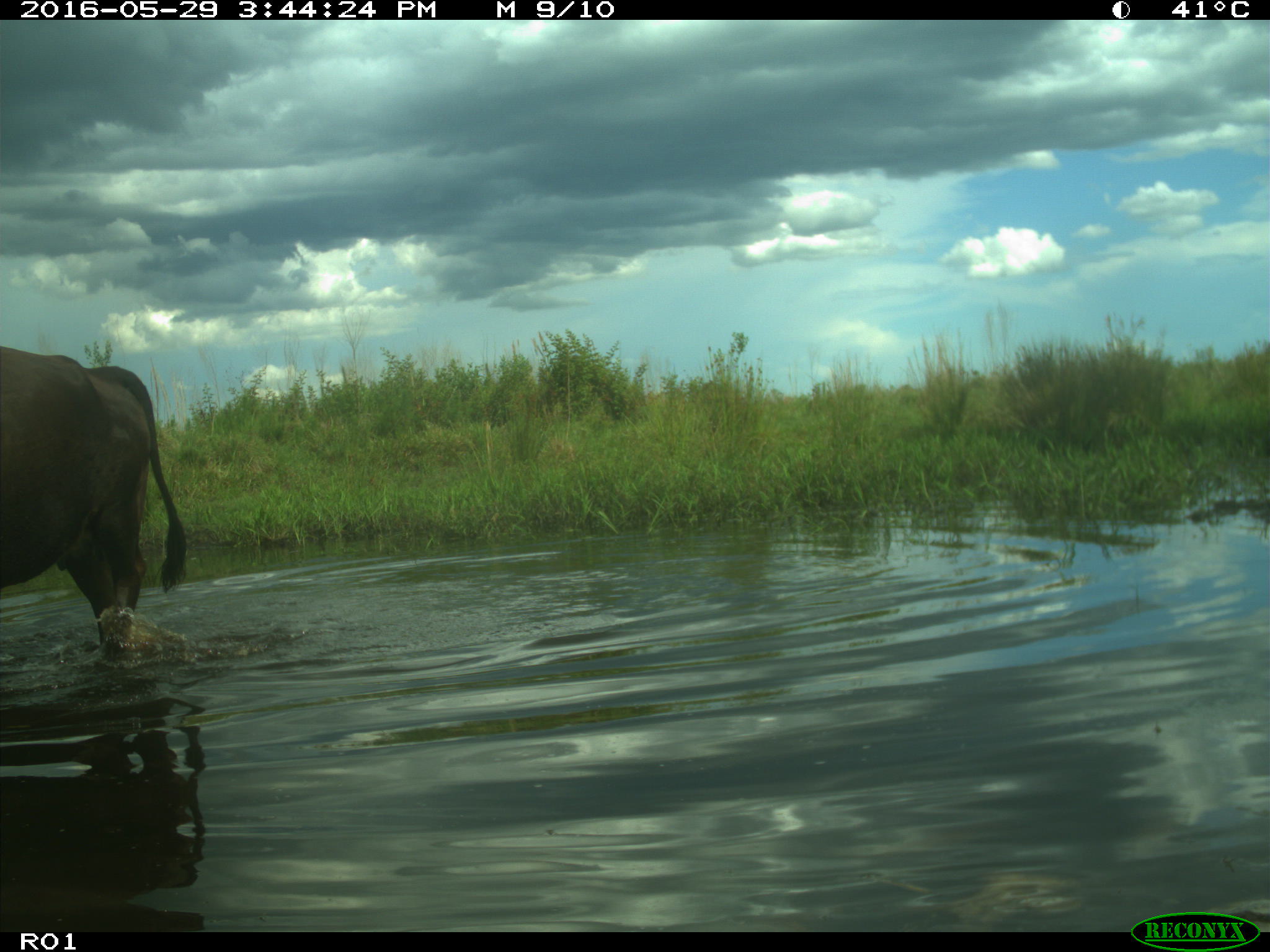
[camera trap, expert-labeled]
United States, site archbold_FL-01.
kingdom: Animalia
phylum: Chordata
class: Mammalia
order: Artiodactyla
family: Bovidae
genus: Bos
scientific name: Bos taurus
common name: domestic cow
Bos taurus (domestic cow).